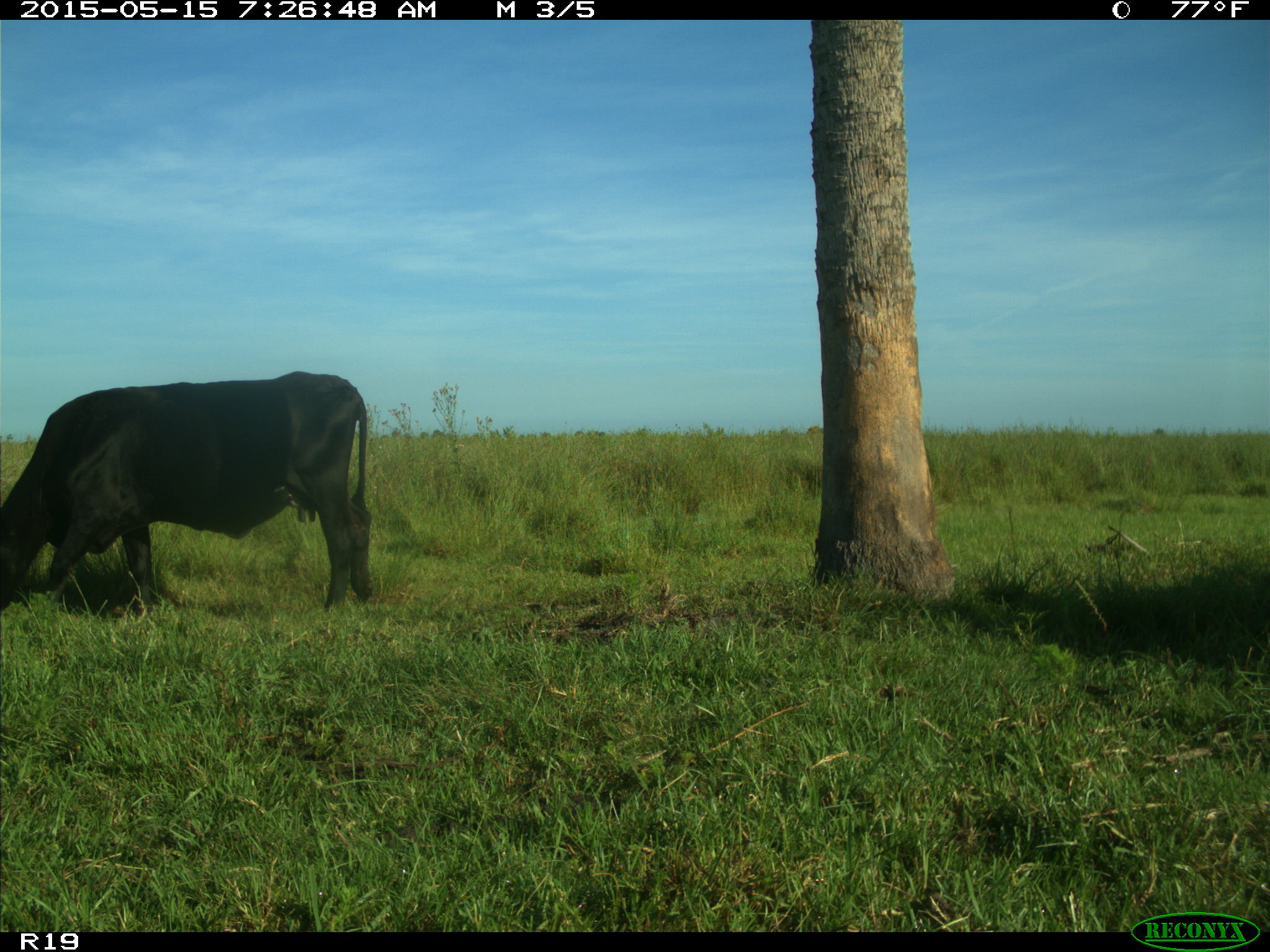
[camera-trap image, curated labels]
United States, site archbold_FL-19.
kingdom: Animalia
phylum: Chordata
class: Mammalia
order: Artiodactyla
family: Bovidae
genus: Bos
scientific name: Bos taurus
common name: domestic cow